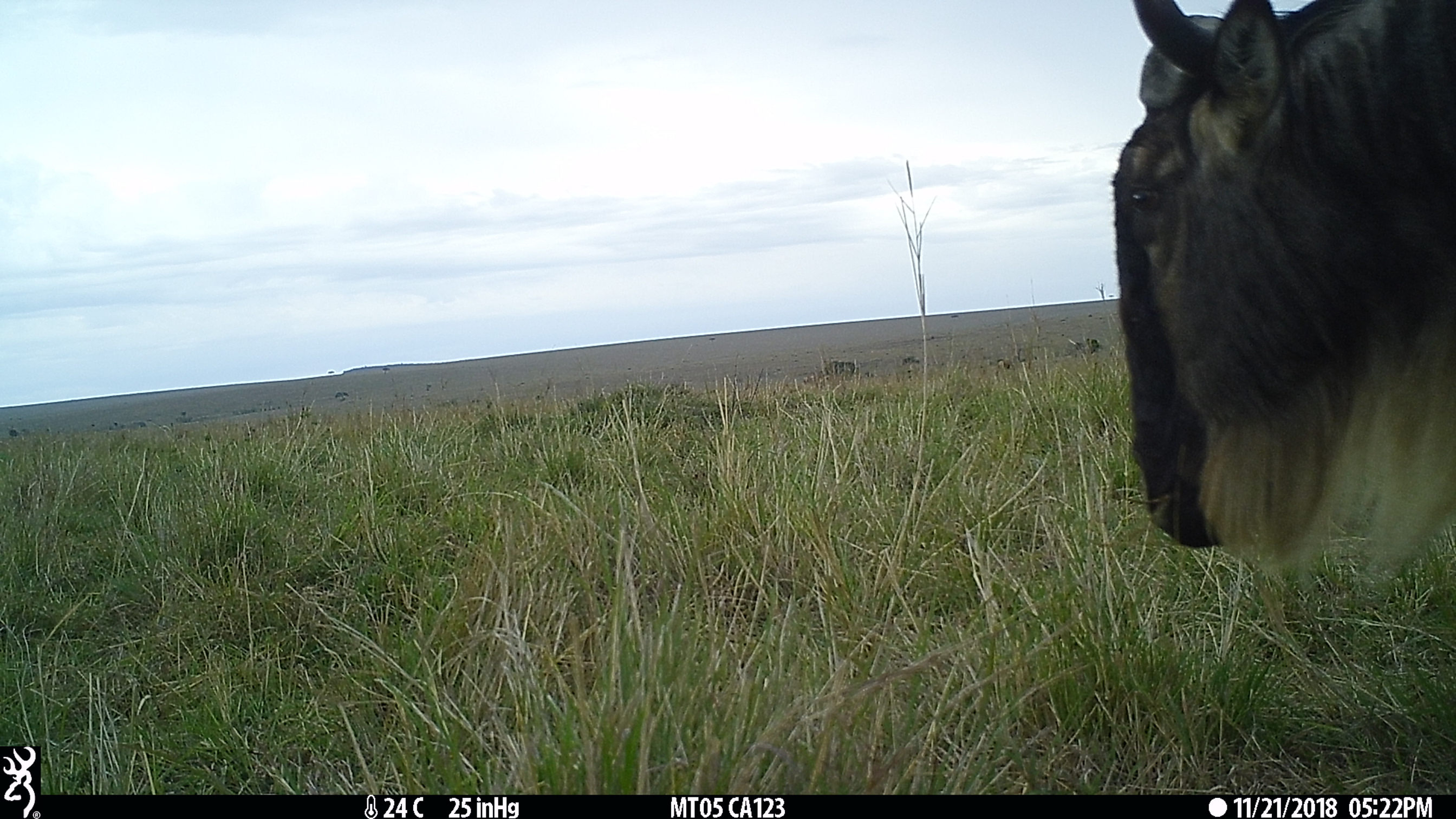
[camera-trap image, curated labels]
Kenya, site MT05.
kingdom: Animalia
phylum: Chordata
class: Mammalia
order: Artiodactyla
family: Bovidae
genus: Connochaetes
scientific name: Connochaetes taurinus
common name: blue wildebeest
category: wildebeest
Wildebeest (blue wildebeest) (Connochaetes taurinus).